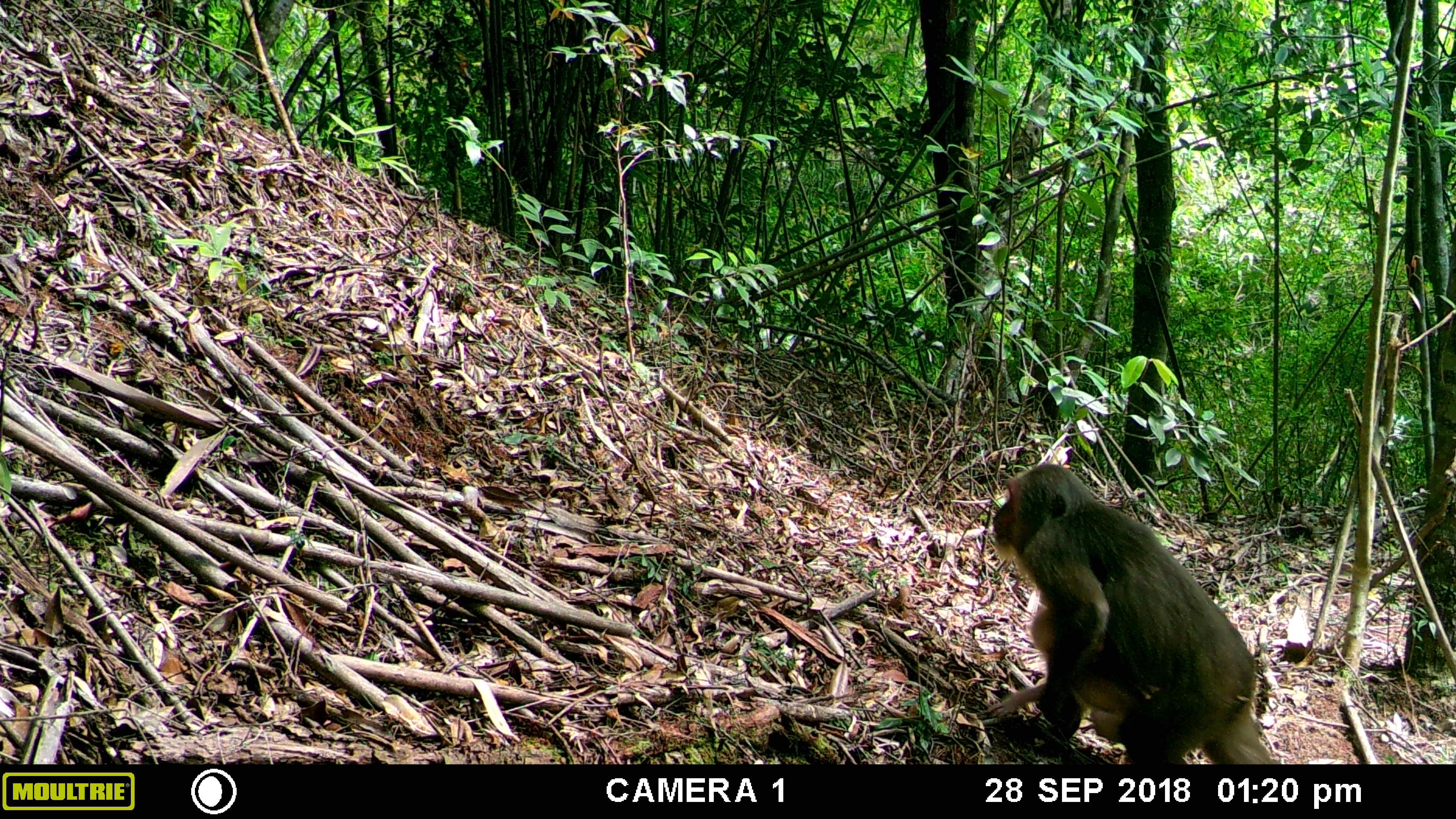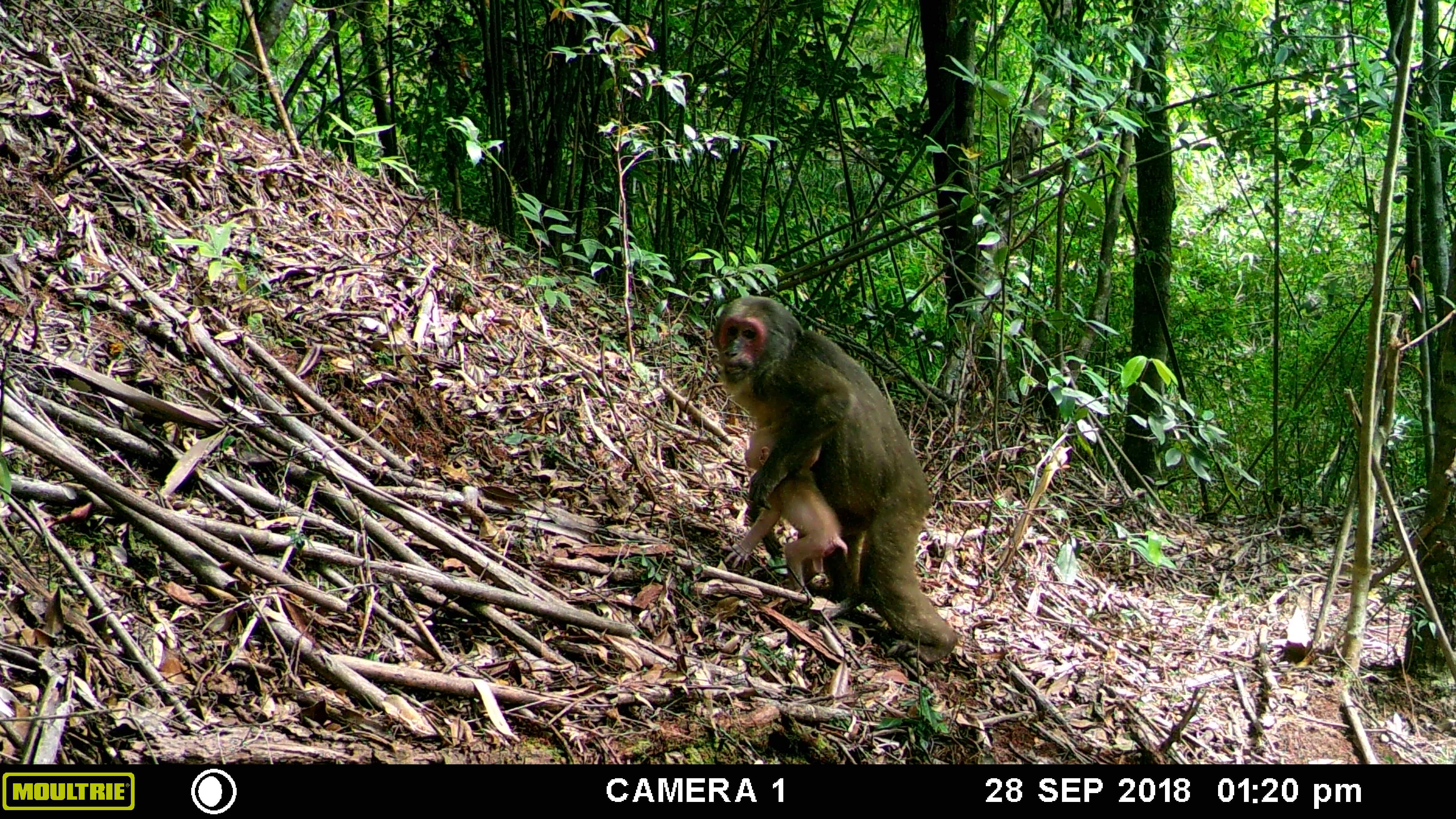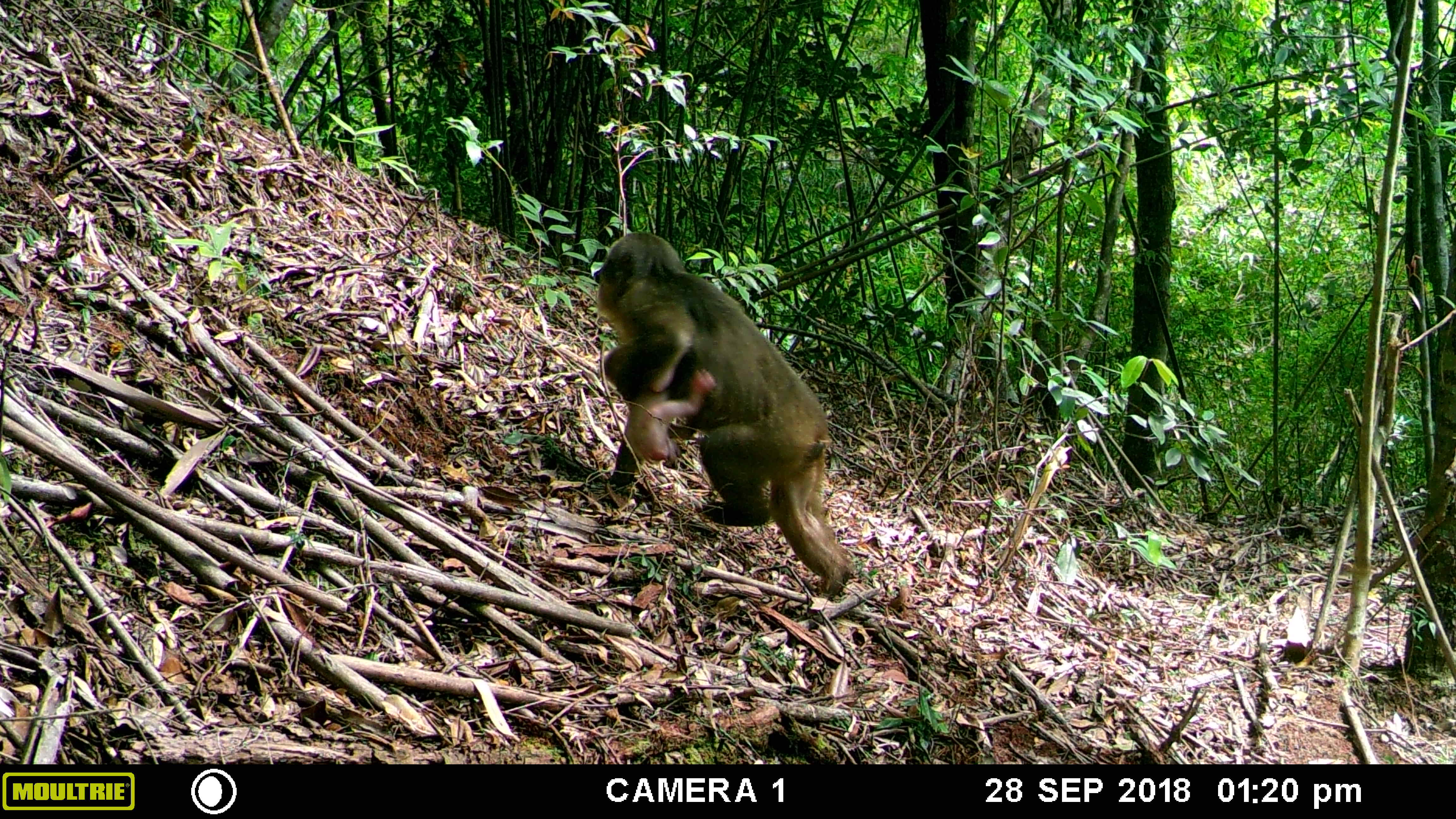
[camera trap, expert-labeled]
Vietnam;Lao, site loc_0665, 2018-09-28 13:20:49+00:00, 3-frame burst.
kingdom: Animalia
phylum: Chordata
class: Mammalia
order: Primates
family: Cercopithecidae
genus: Macaca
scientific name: Macaca arctoides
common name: stump-tailed macaque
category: stump tailed macaque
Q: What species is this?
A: Stump tailed macaque (stump-tailed macaque) (Macaca arctoides).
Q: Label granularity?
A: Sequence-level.